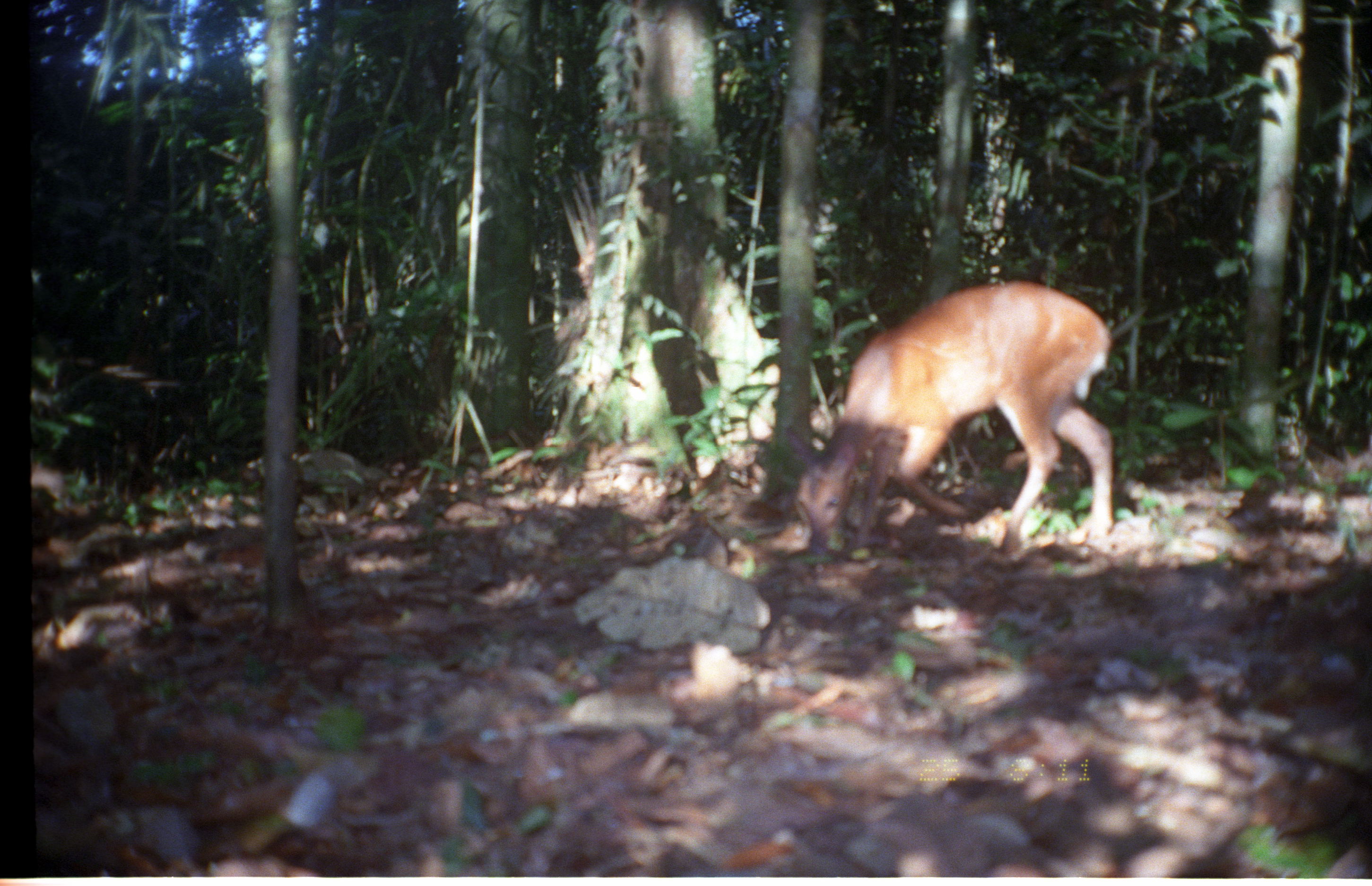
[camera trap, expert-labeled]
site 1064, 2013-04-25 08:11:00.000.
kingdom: Animalia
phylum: Chordata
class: Mammalia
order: Artiodactyla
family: Cervidae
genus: Mazama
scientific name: Mazama americana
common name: red brocket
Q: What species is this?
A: Mazama americana (red brocket).